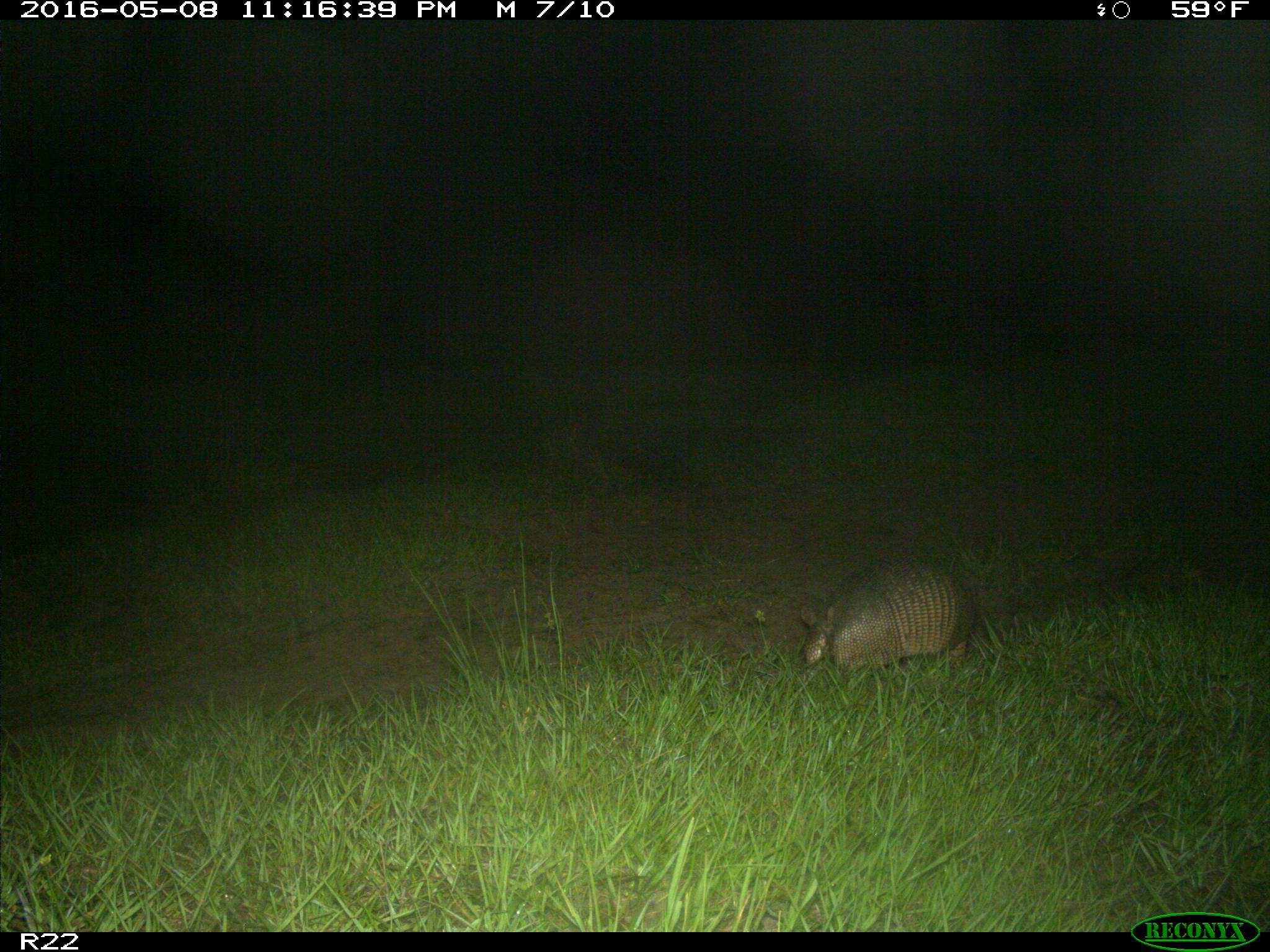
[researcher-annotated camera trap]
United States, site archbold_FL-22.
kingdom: Animalia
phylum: Chordata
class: Mammalia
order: Cingulata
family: Dasypodidae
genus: Dasypus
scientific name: Dasypus novemcinctus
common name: nine-banded armadillo